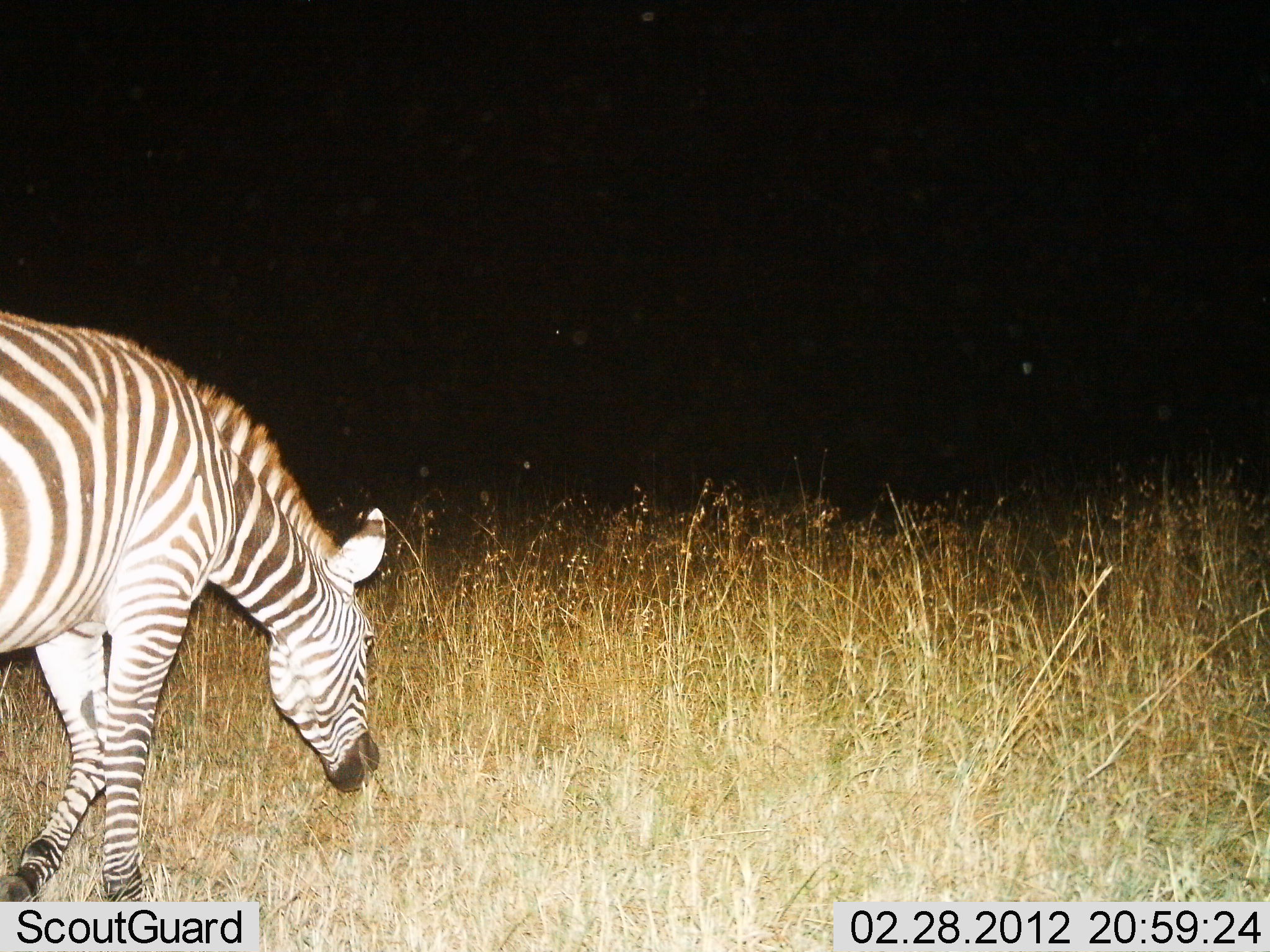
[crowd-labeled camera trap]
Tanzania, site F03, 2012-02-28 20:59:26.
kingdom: Animalia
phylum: Chordata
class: Mammalia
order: Perissodactyla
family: Equidae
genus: Equus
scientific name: Equus quagga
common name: plains zebra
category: zebra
Zebra (plains zebra) (Equus quagga), count 1. Behavior (volunteer vote fractions): standing 6%, resting 0%, moving 28%, interacting 0%. Young present (vote fraction): 0%. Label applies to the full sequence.